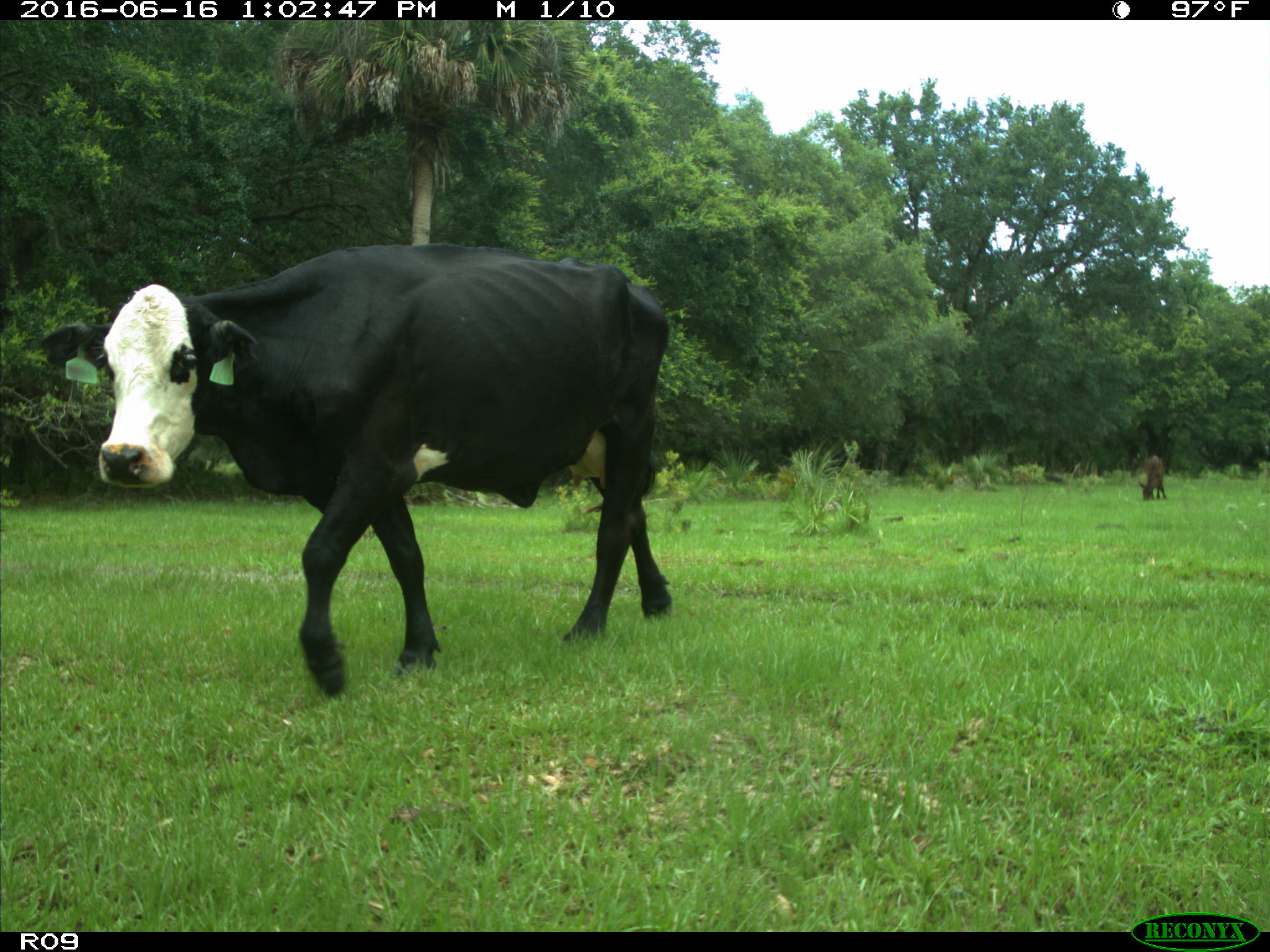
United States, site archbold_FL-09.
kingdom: Animalia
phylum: Chordata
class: Mammalia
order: Artiodactyla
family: Bovidae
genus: Bos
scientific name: Bos taurus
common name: domestic cow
Bos taurus (domestic cow).